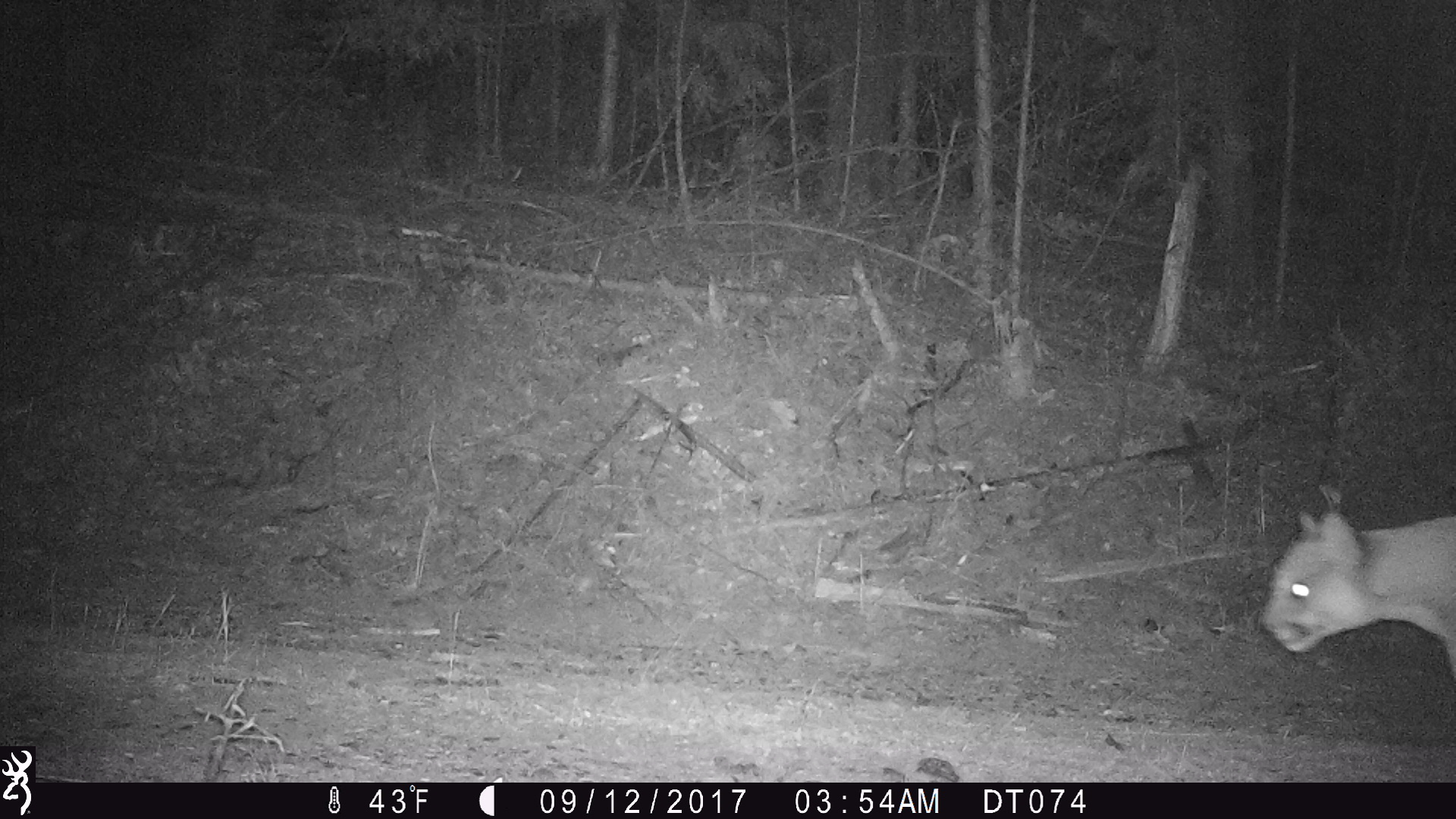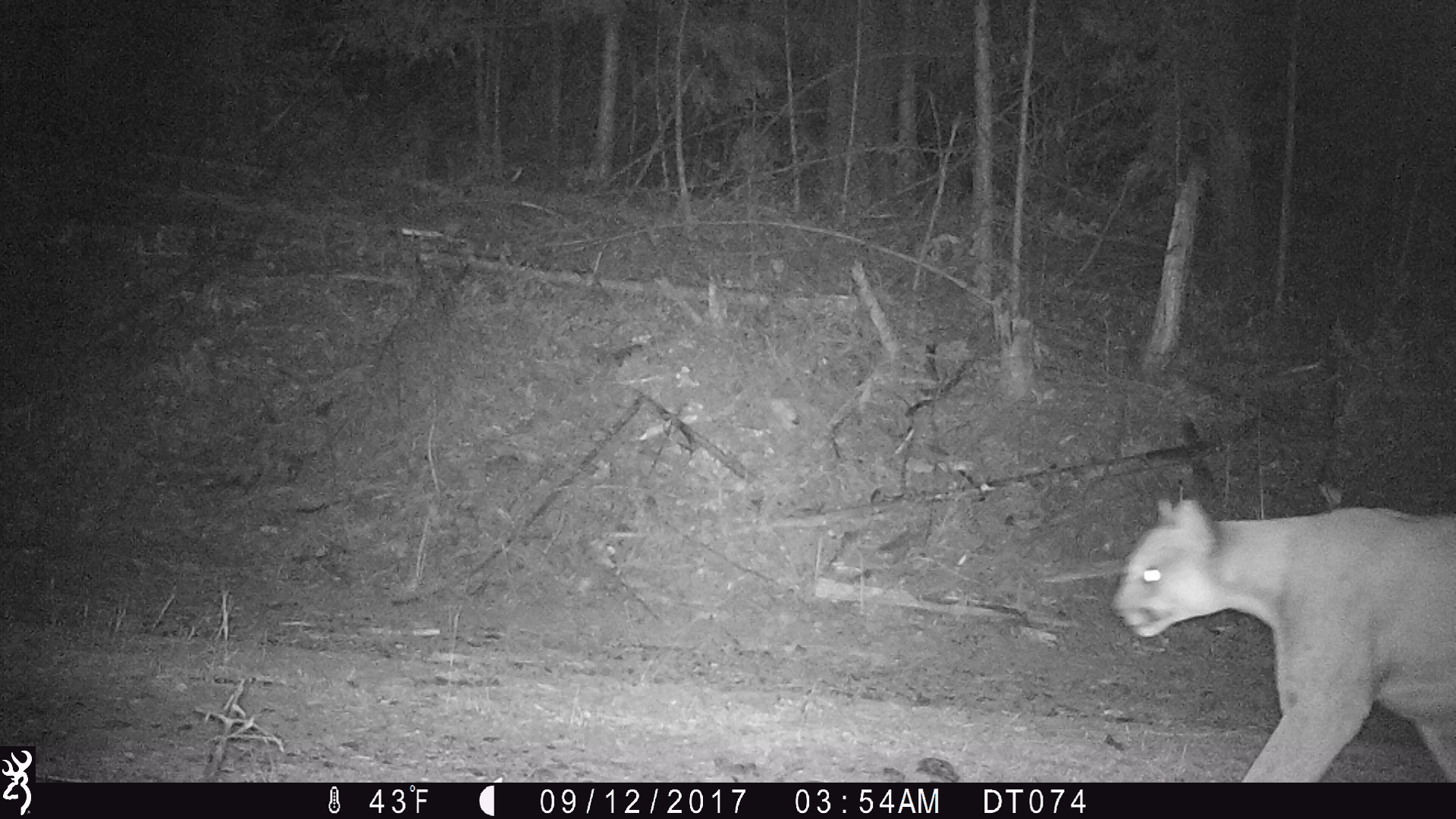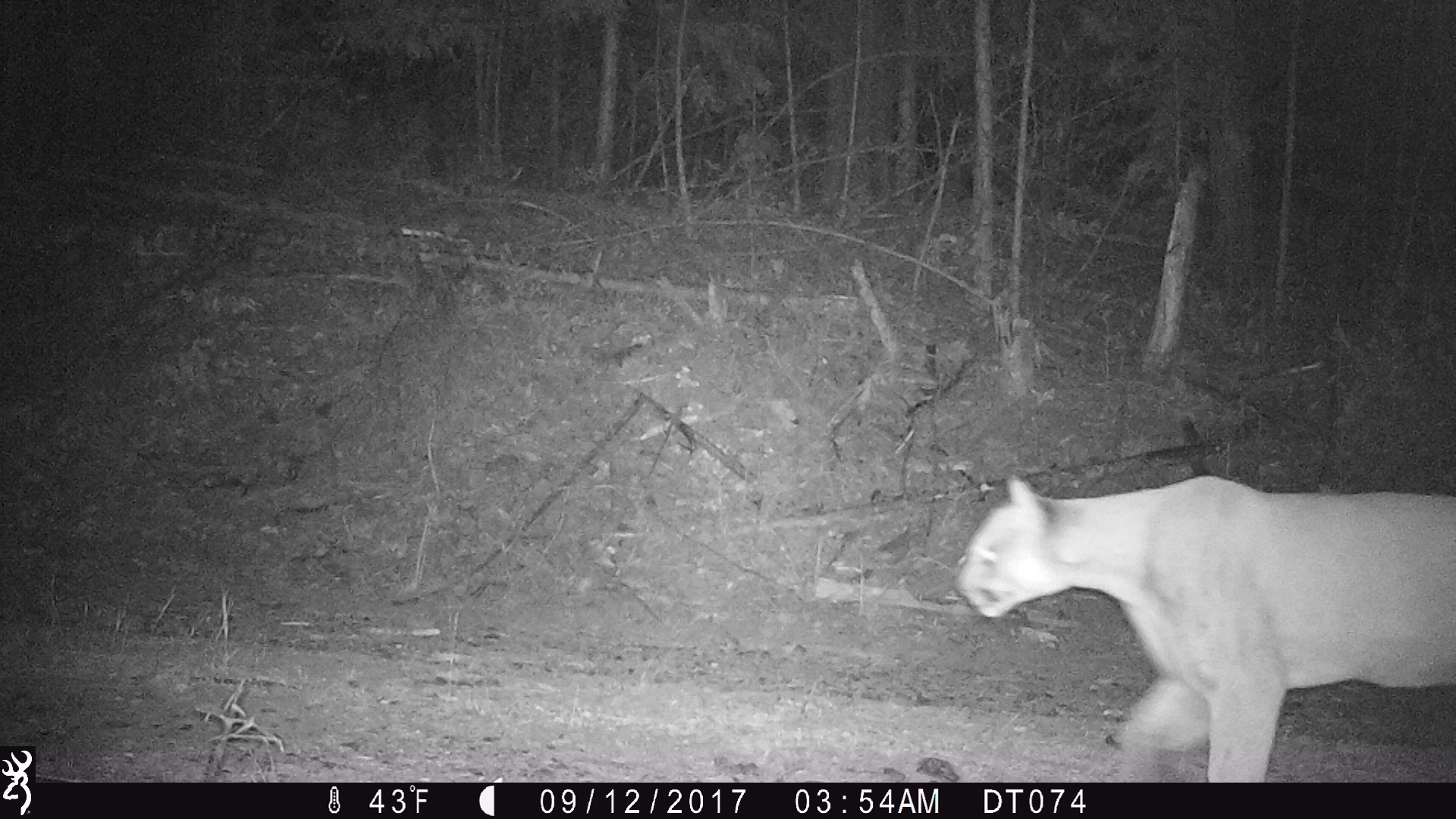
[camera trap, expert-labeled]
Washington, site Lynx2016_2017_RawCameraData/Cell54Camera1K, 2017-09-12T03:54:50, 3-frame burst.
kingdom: Animalia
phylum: Chordata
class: Mammalia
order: Carnivora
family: Felidae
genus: Puma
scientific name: Puma concolor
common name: mountain lion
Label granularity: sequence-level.